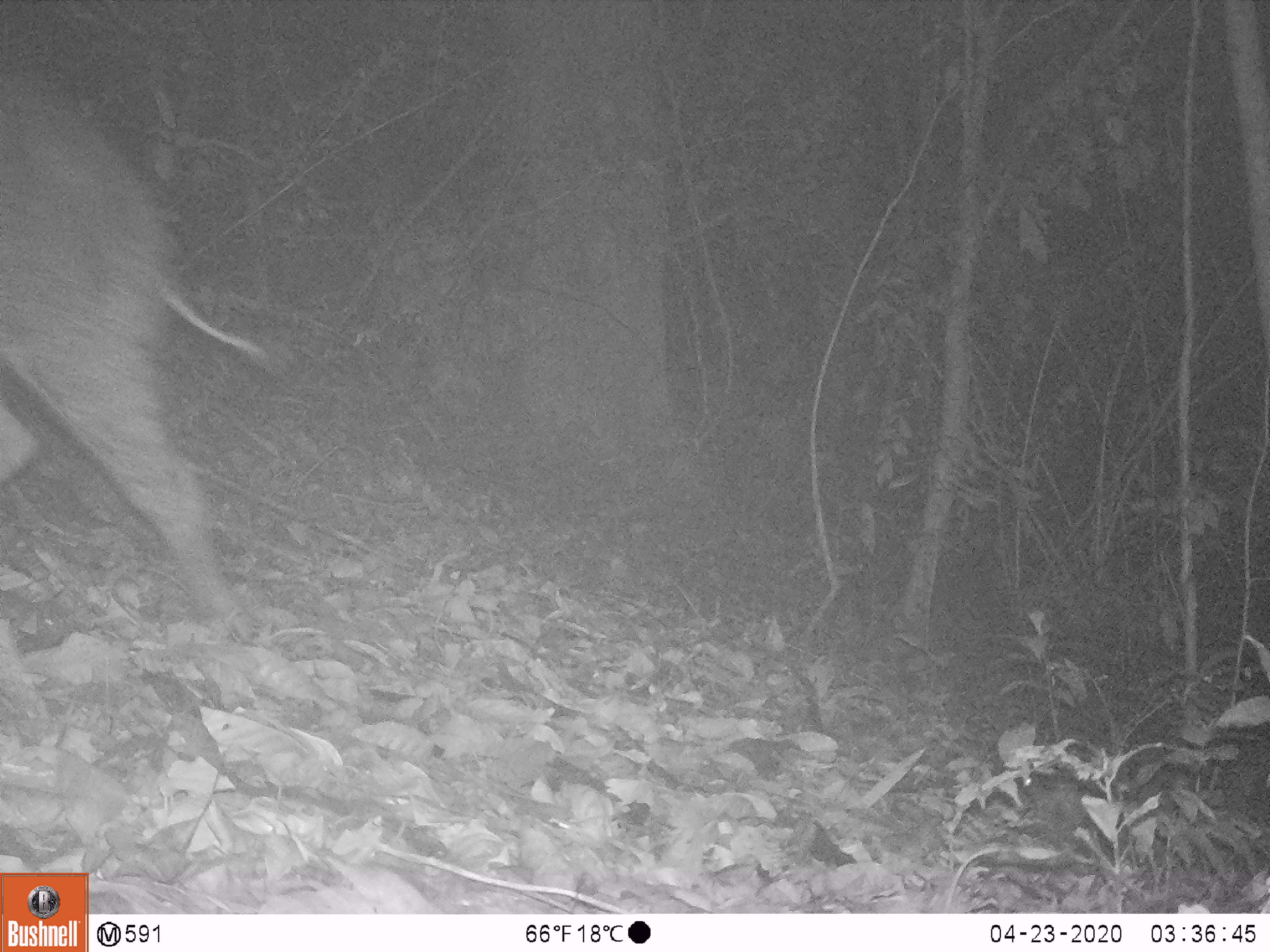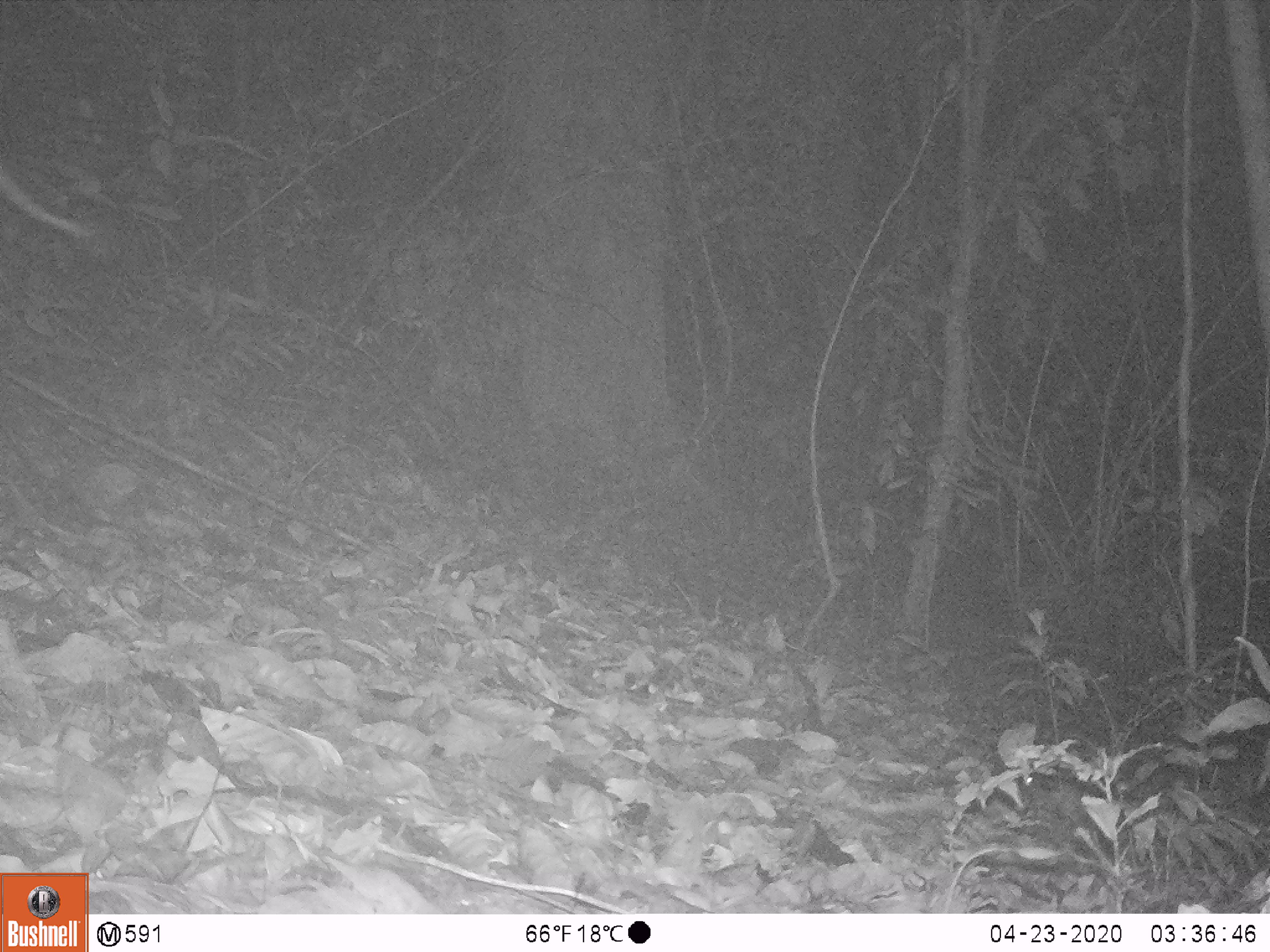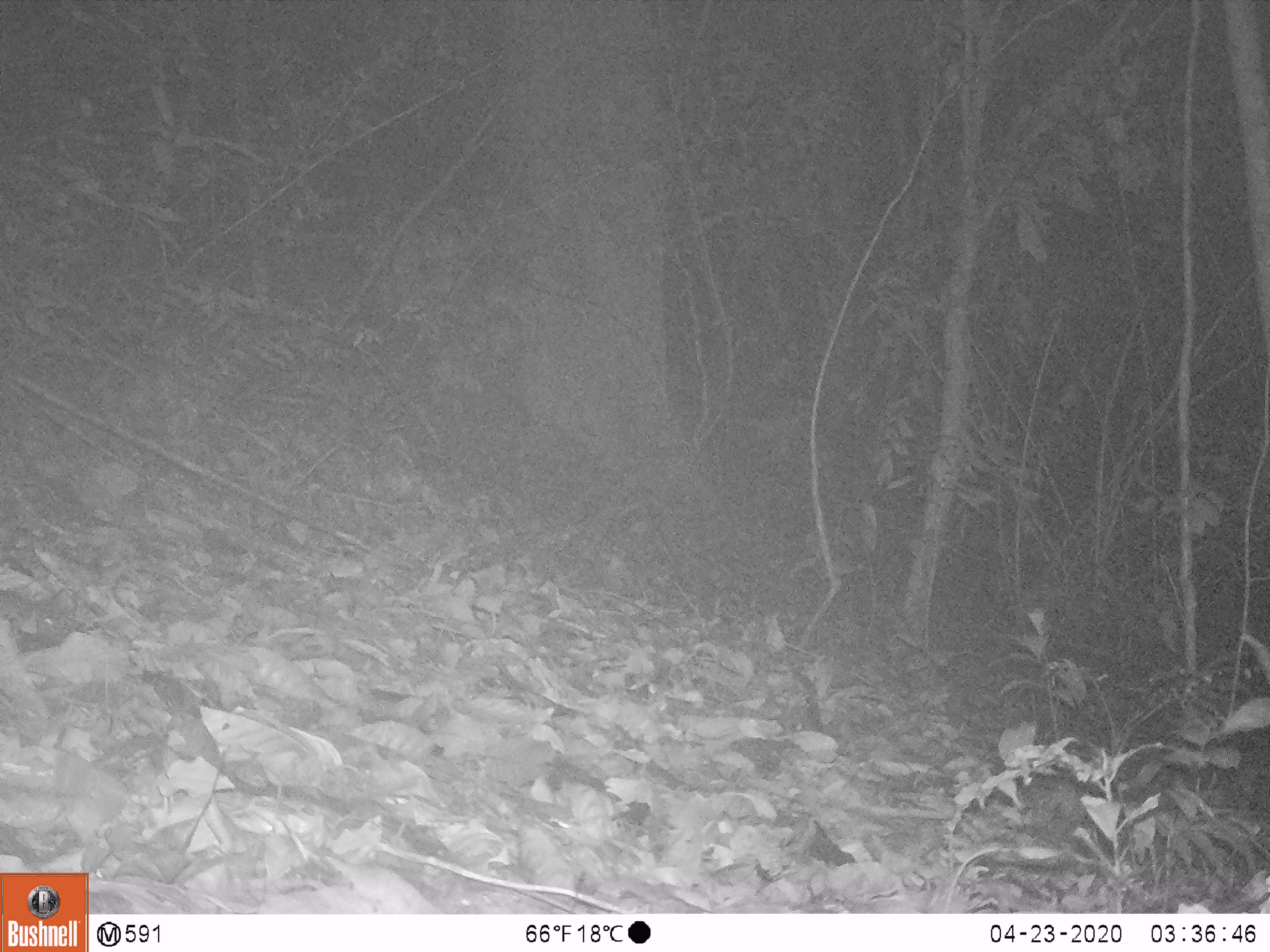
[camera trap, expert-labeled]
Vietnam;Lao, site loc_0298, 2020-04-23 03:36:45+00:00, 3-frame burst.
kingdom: Animalia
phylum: Chordata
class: Mammalia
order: Artiodactyla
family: Suidae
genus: Sus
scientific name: Sus scrofa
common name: eurasian wild pig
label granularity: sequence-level